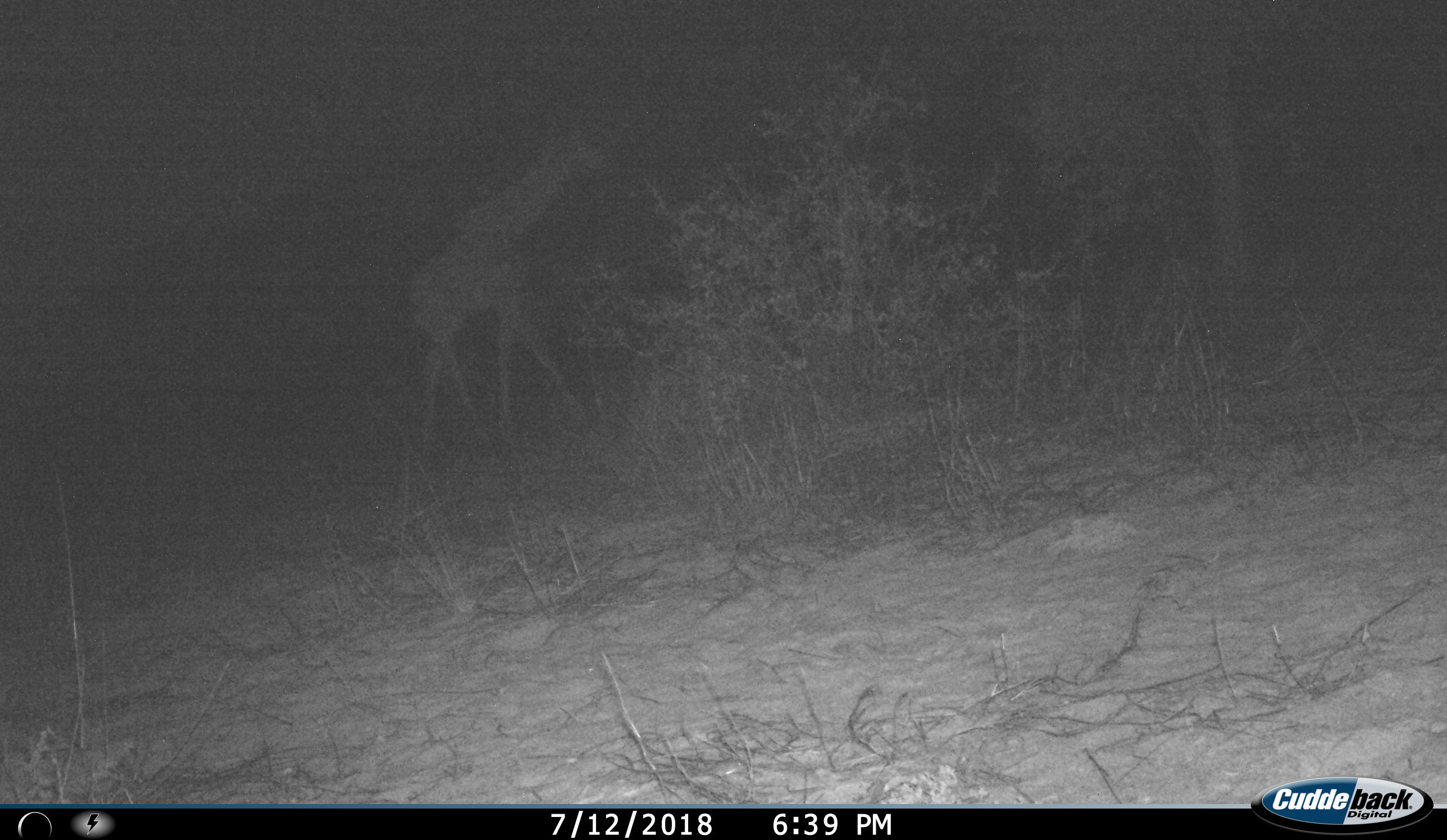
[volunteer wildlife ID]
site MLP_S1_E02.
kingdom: Animalia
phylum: Chordata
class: Mammalia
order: Artiodactyla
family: Giraffidae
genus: Giraffa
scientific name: Giraffa camelopardalis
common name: giraffe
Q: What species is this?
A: Giraffe (Giraffa camelopardalis).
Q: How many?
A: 1.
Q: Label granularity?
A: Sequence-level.